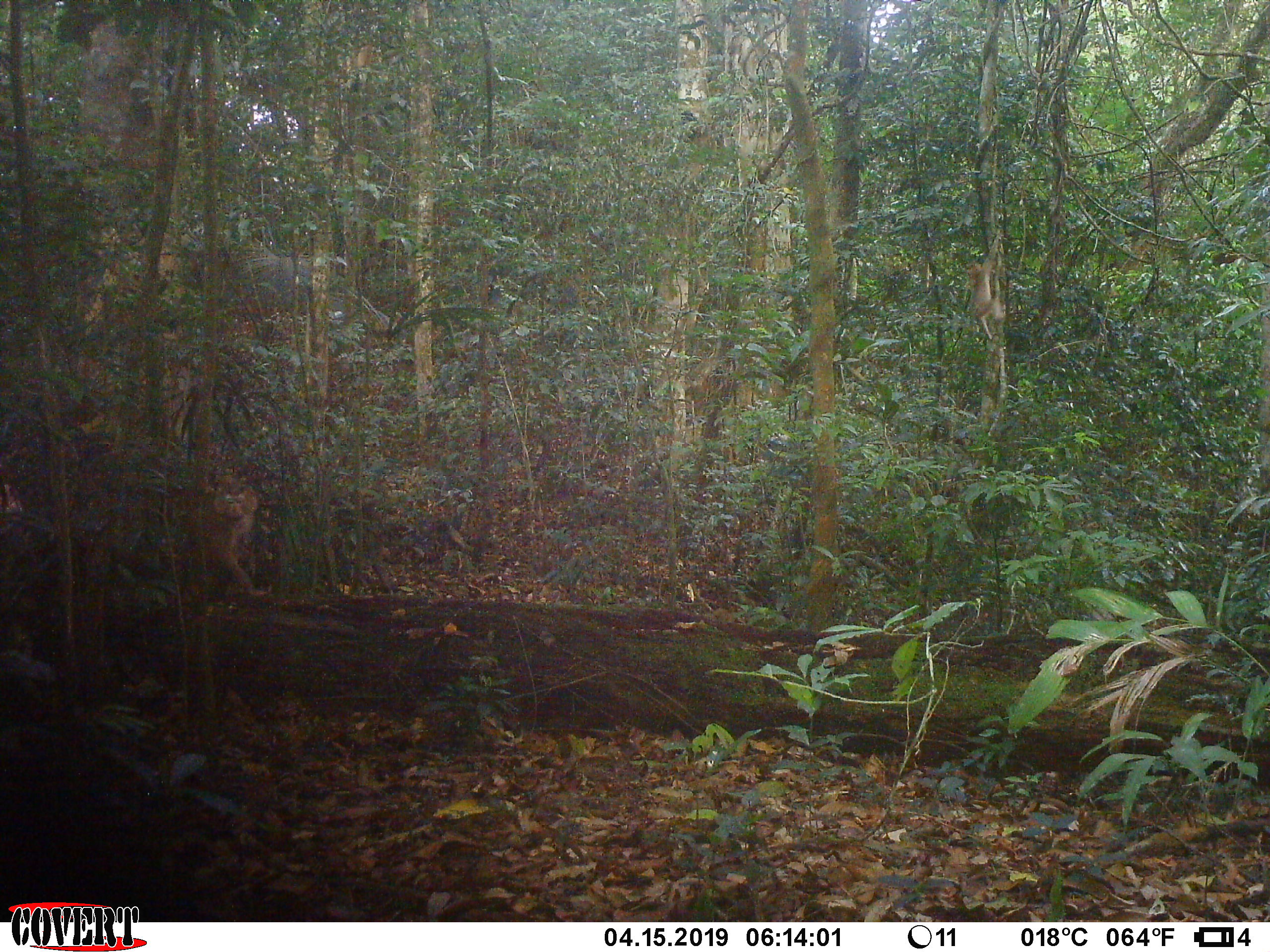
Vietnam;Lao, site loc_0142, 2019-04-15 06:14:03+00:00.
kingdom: Animalia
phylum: Chordata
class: Mammalia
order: Primates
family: Cercopithecidae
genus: Macaca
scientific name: Macaca nemestrina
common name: pig-tailed macaque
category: pig tailed macaque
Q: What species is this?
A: Pig tailed macaque (pig-tailed macaque) (Macaca nemestrina).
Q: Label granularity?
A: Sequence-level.